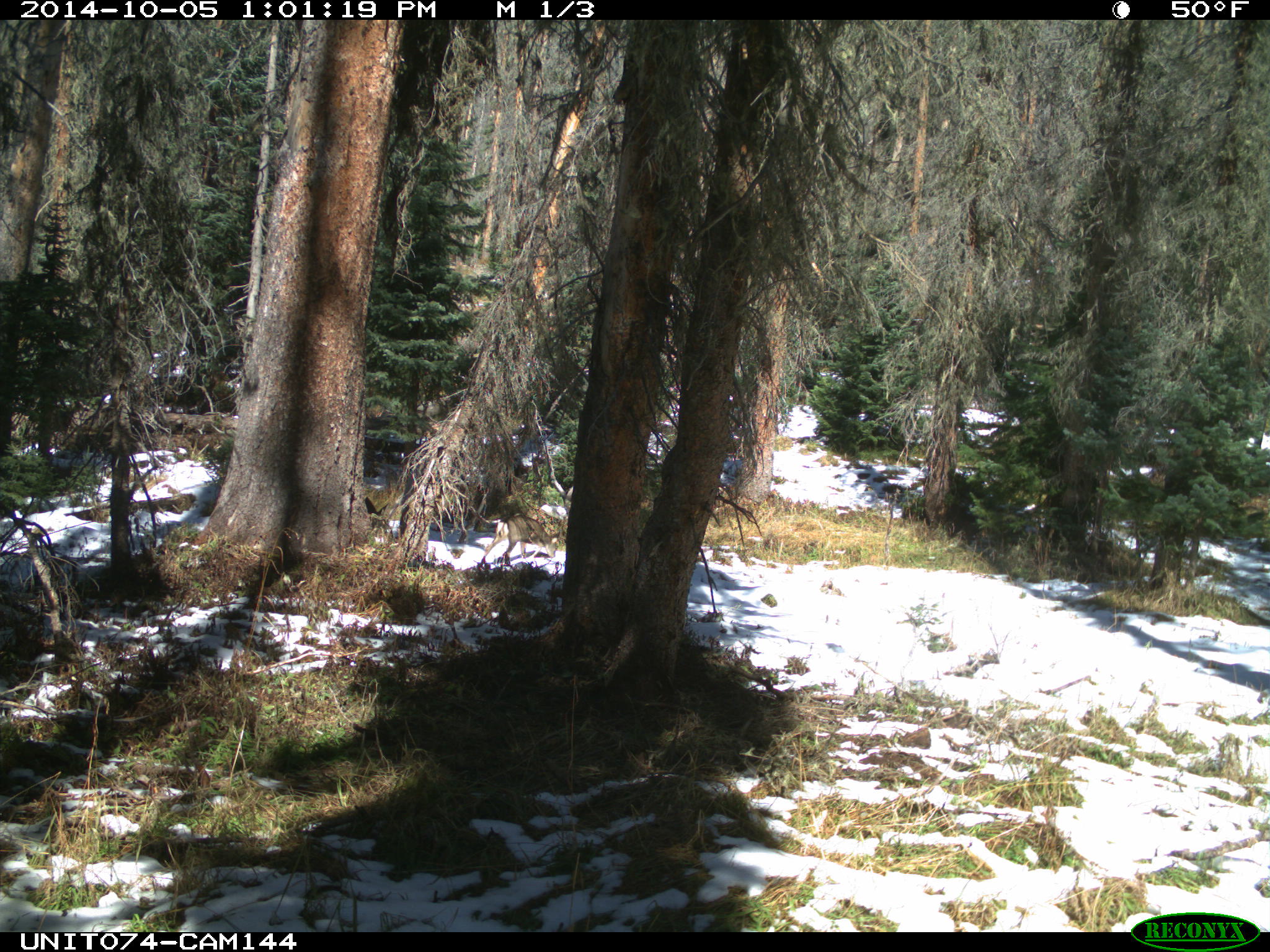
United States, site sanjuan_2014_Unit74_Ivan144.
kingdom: Animalia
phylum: Chordata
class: Mammalia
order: Artiodactyla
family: Cervidae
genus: Odocoileus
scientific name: Odocoileus hemionus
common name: mule deer